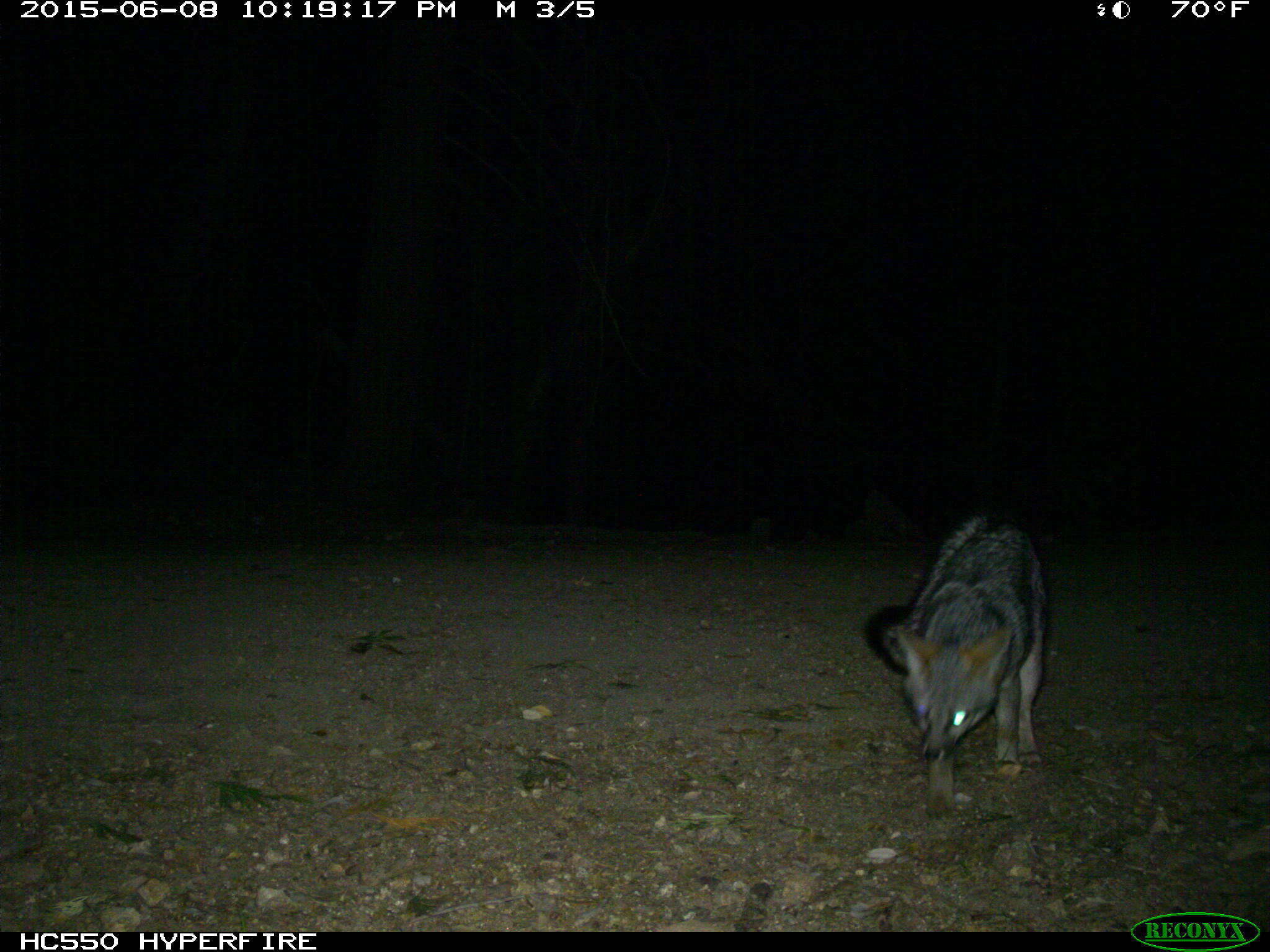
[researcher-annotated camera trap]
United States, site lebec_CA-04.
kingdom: Animalia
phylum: Chordata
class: Mammalia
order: Carnivora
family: Canidae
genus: Urocyon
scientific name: Urocyon cinereoargenteus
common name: gray fox